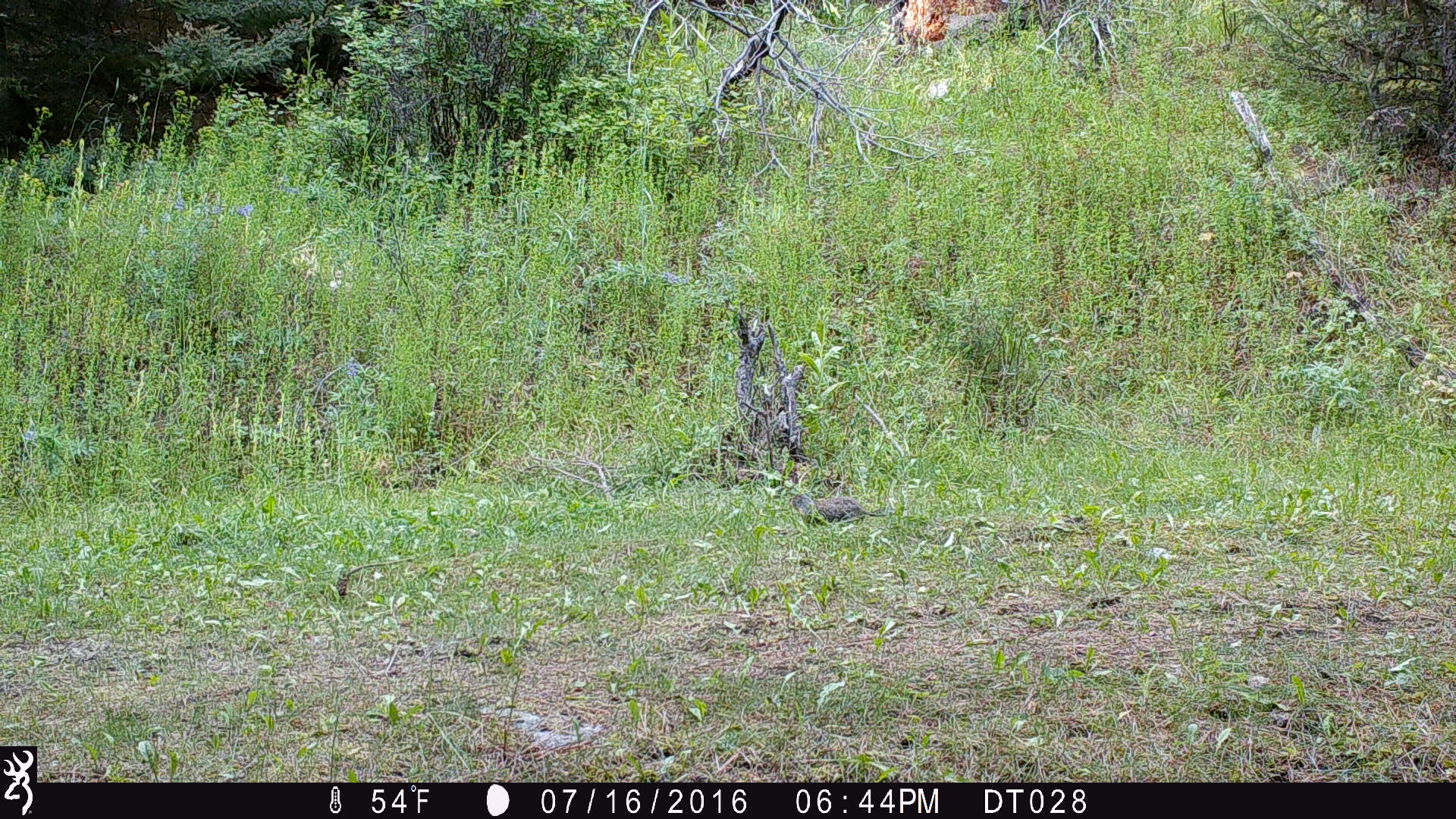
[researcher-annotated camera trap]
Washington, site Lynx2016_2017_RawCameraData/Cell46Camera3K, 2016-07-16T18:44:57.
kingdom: Animalia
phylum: Chordata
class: Mammalia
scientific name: Mammalia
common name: small mammal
Small mammal (Mammalia). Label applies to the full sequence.